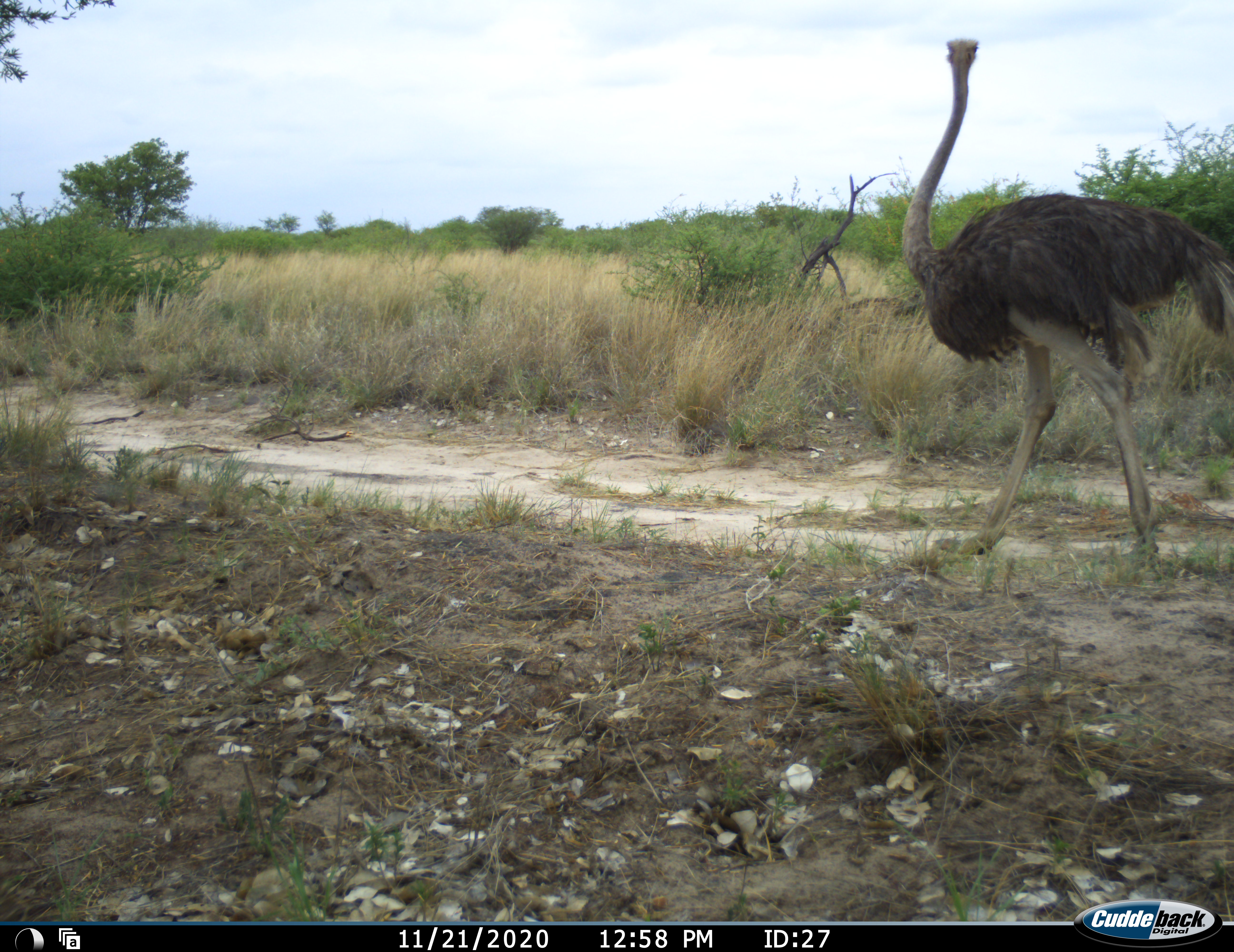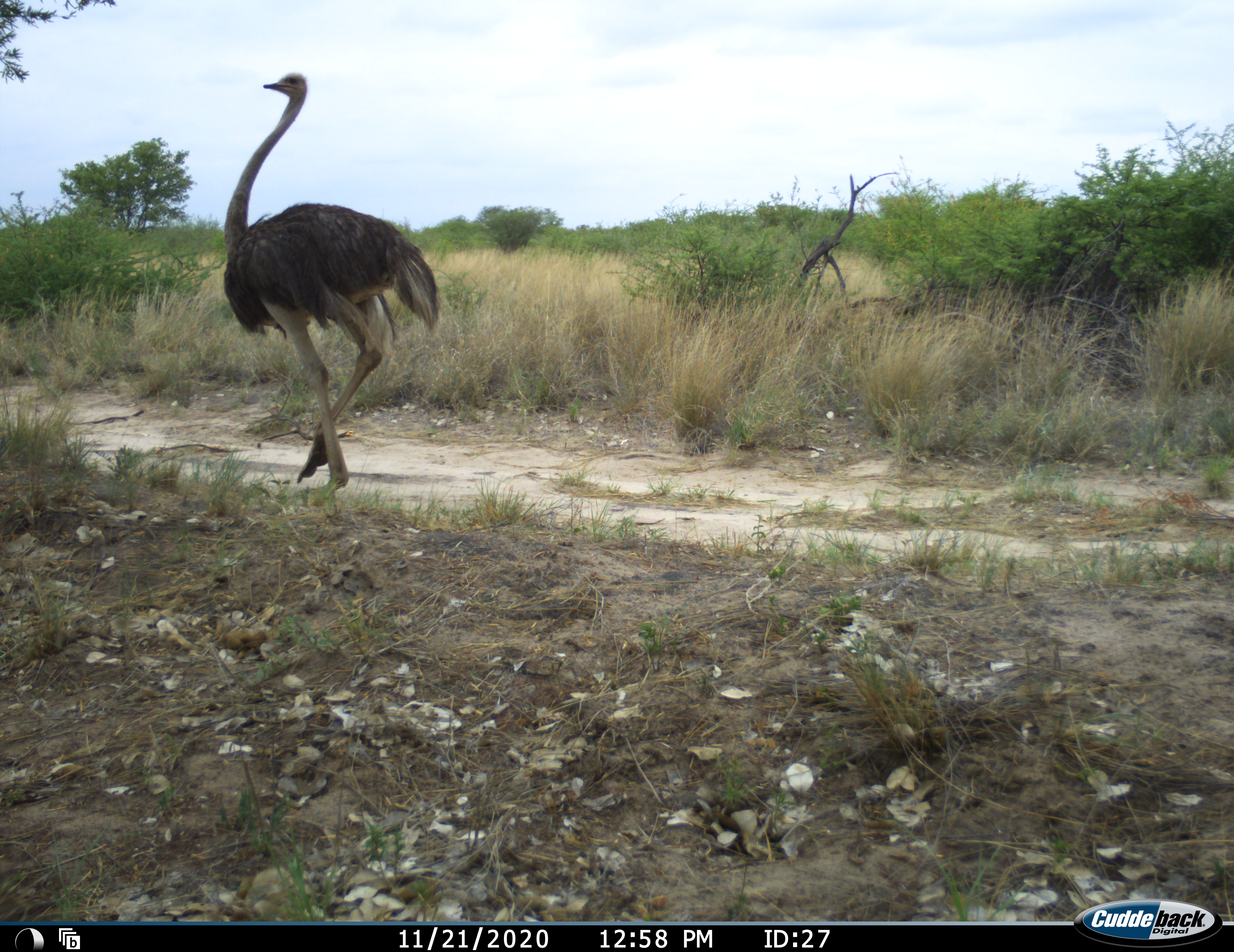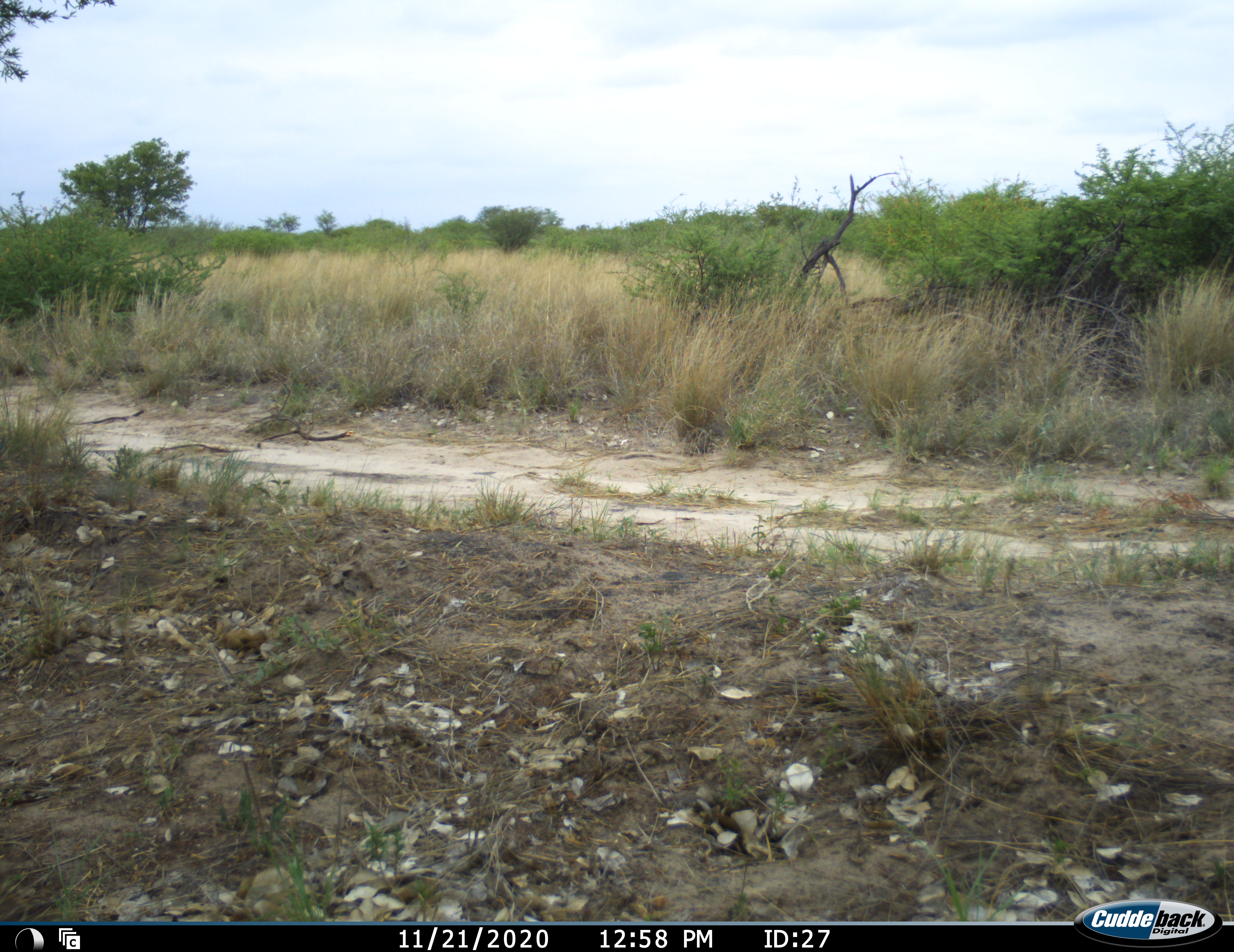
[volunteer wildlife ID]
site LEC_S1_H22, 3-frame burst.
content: unidentified animal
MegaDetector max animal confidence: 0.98